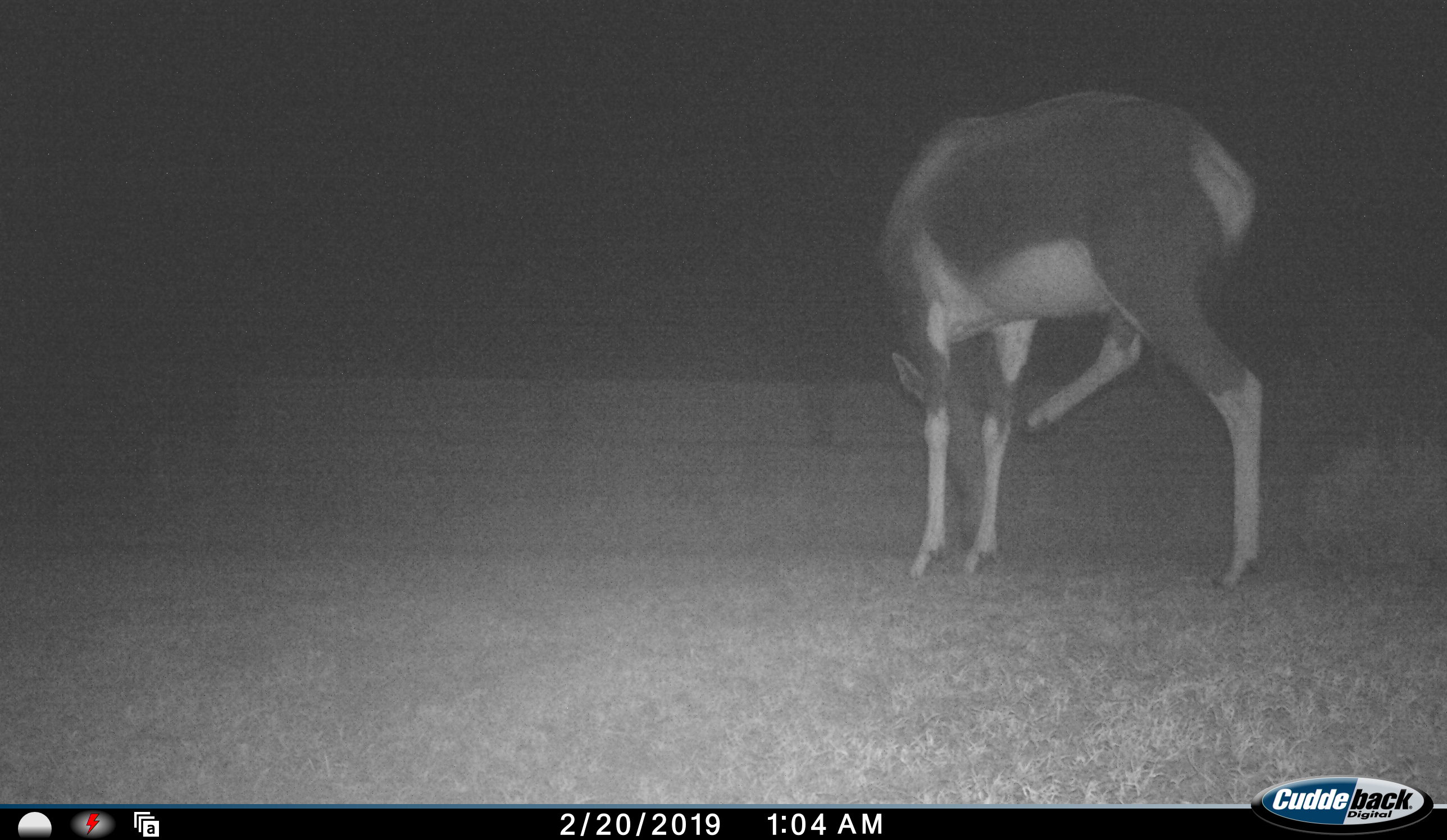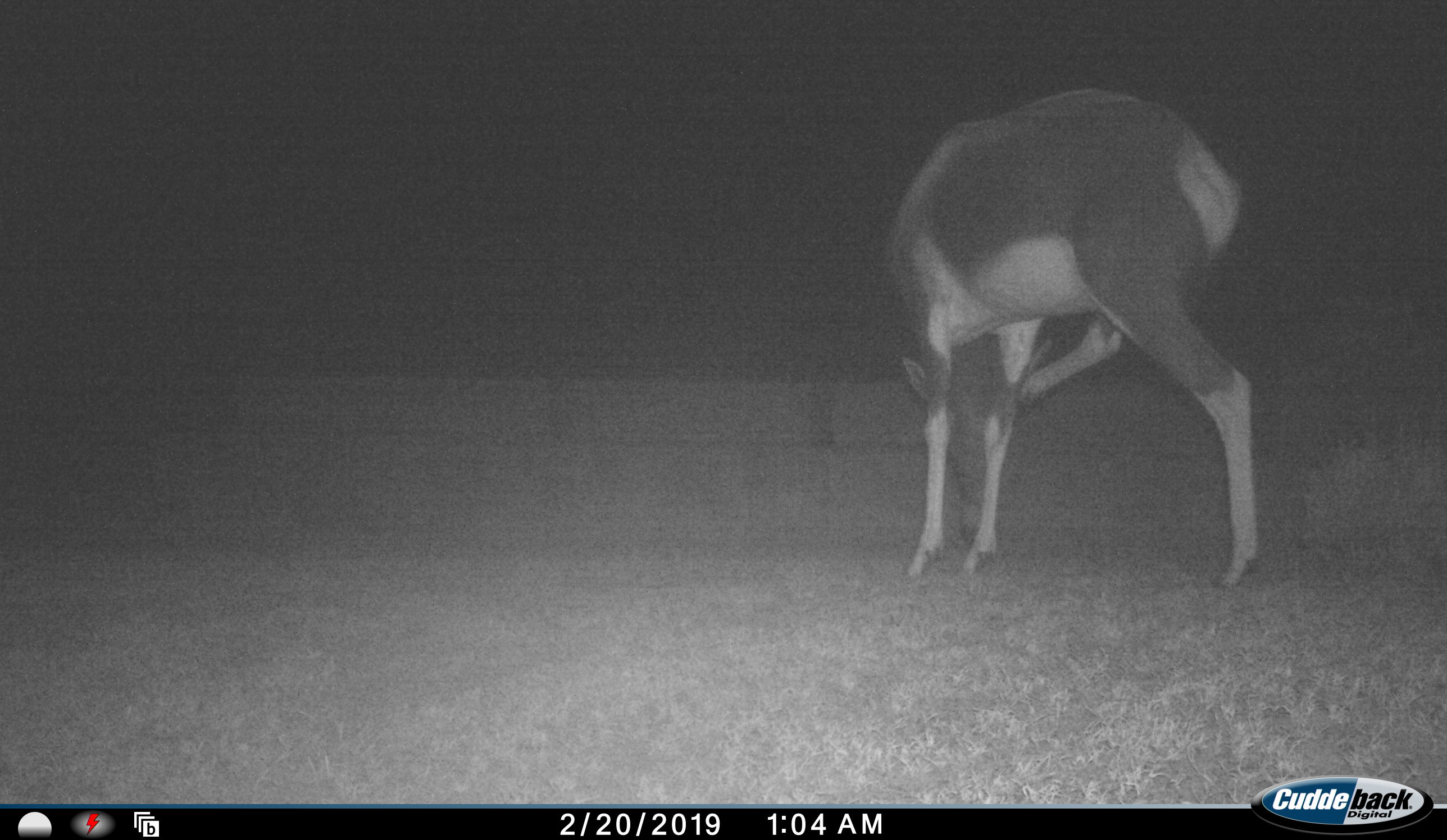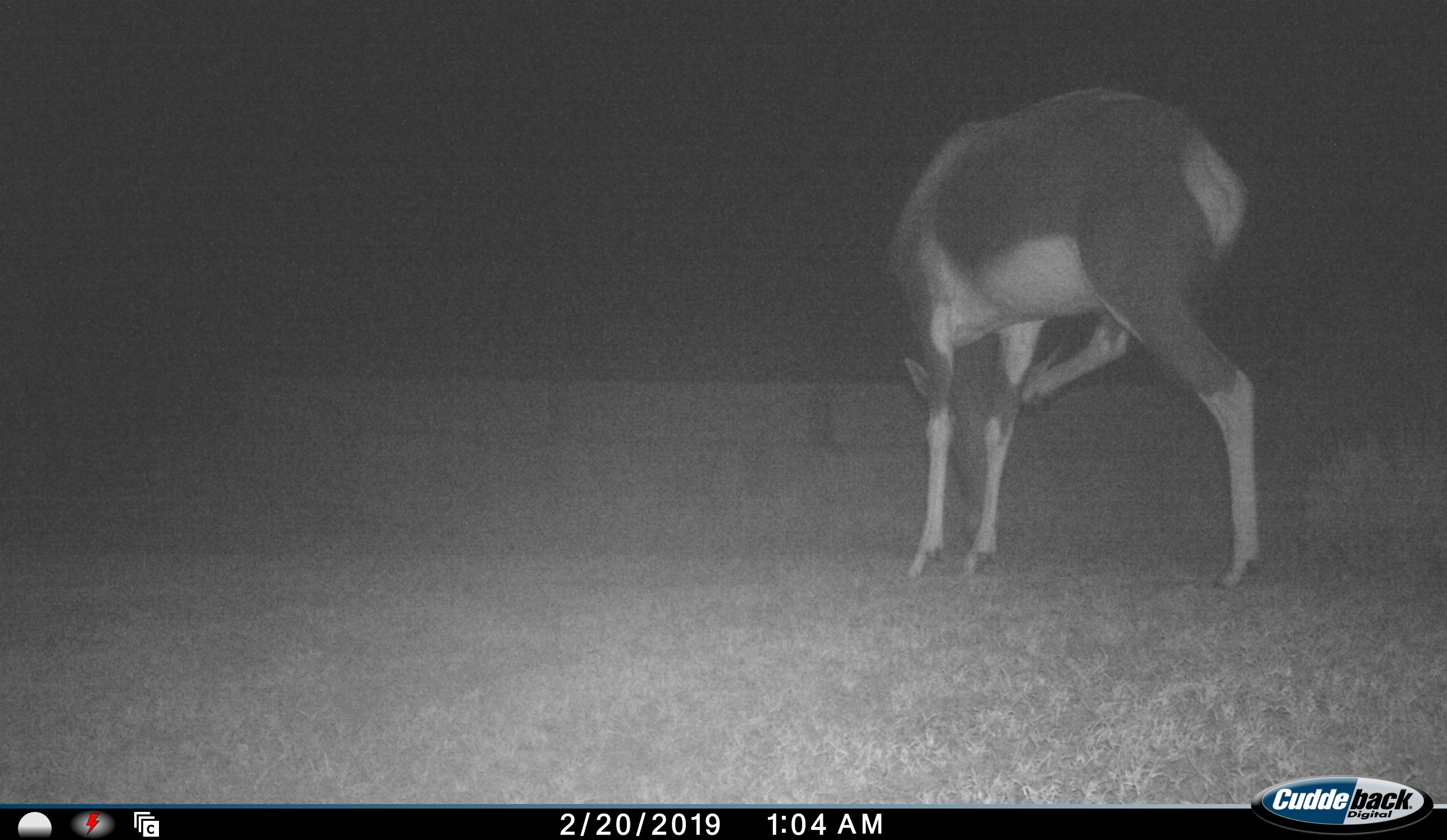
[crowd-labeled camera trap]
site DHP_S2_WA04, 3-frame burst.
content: unidentified animal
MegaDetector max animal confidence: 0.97